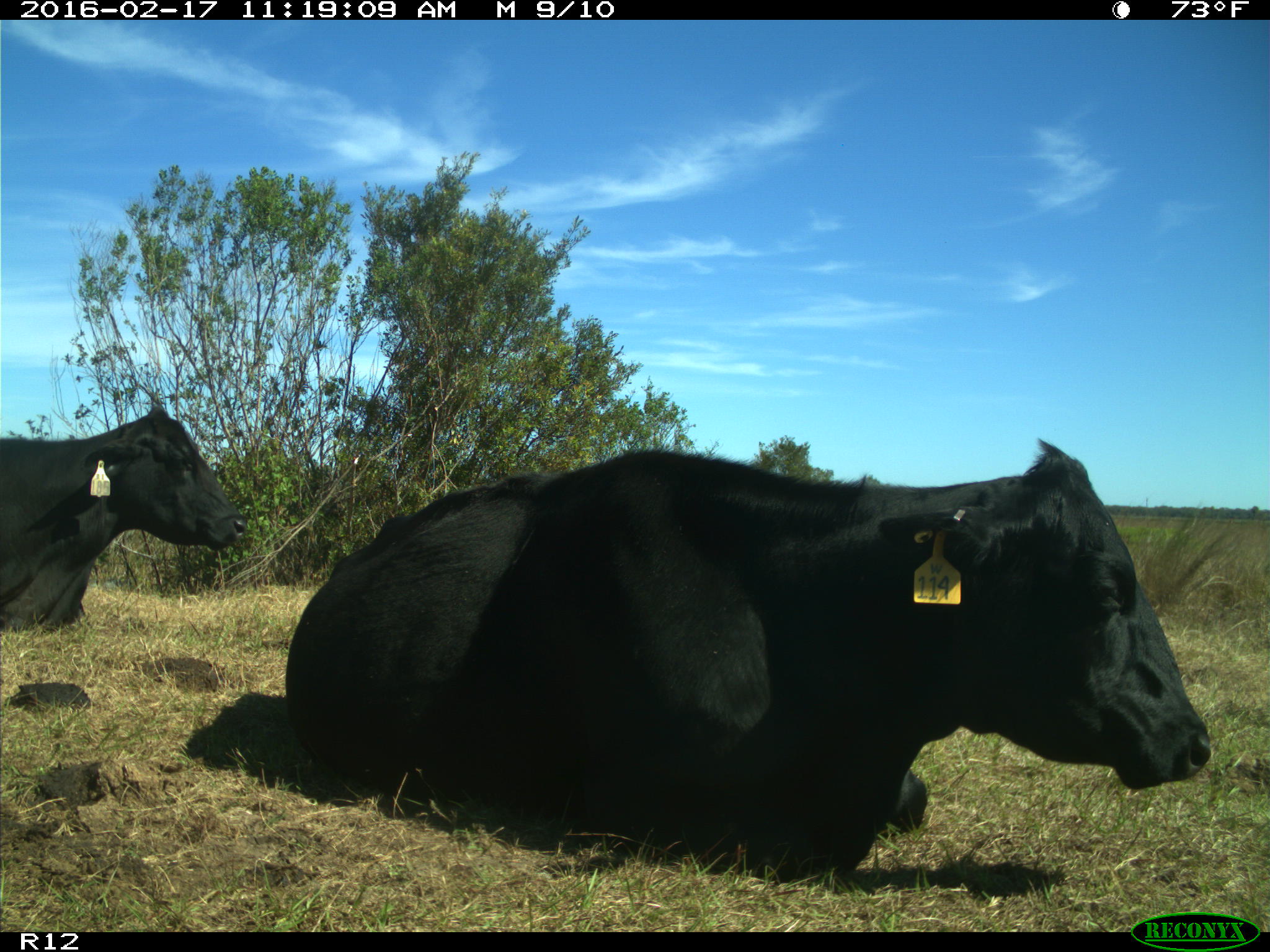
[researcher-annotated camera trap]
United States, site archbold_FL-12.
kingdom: Animalia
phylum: Chordata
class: Mammalia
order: Artiodactyla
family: Bovidae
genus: Bos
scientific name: Bos taurus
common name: domestic cow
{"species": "Bos taurus (domestic cow)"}